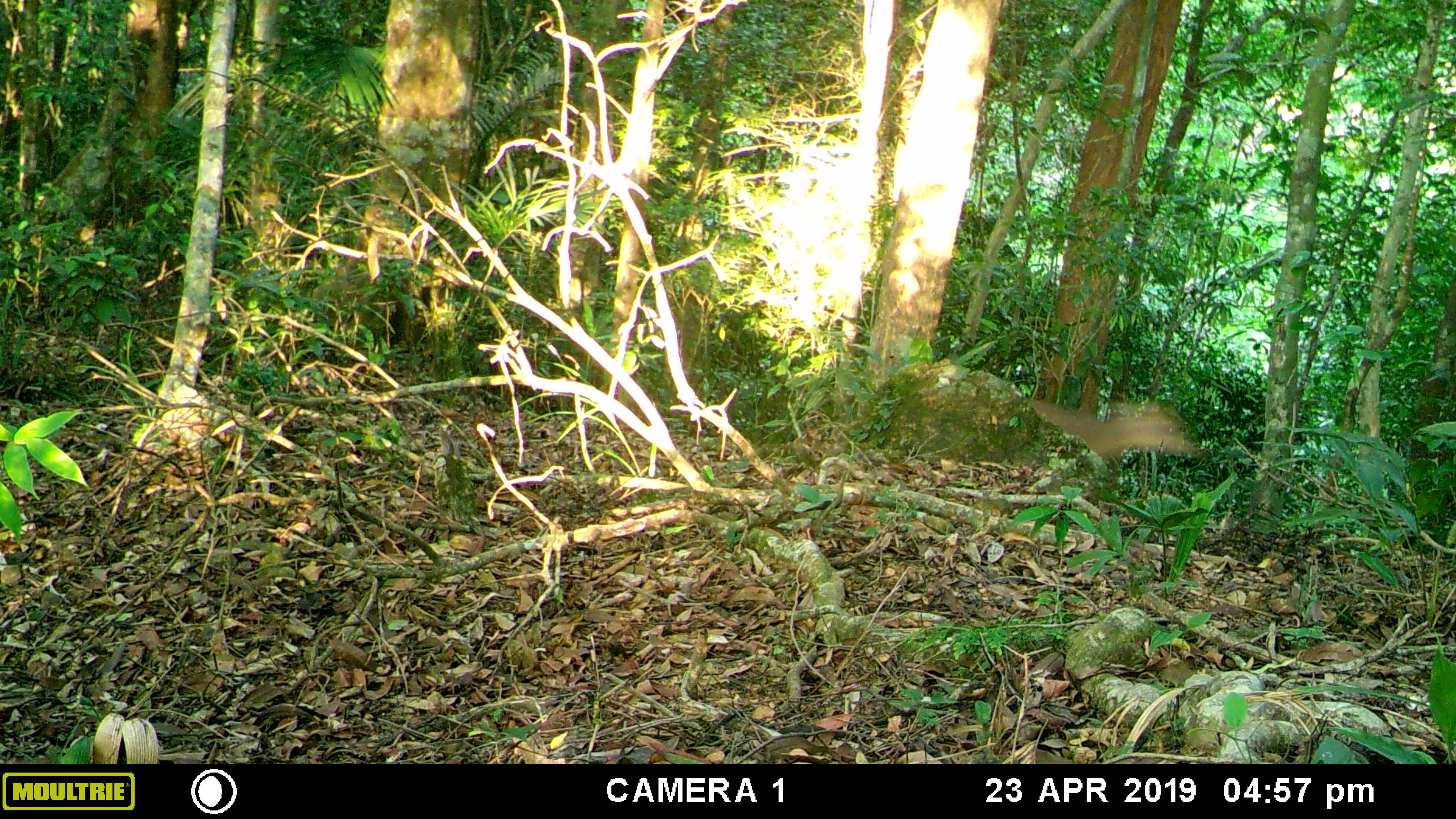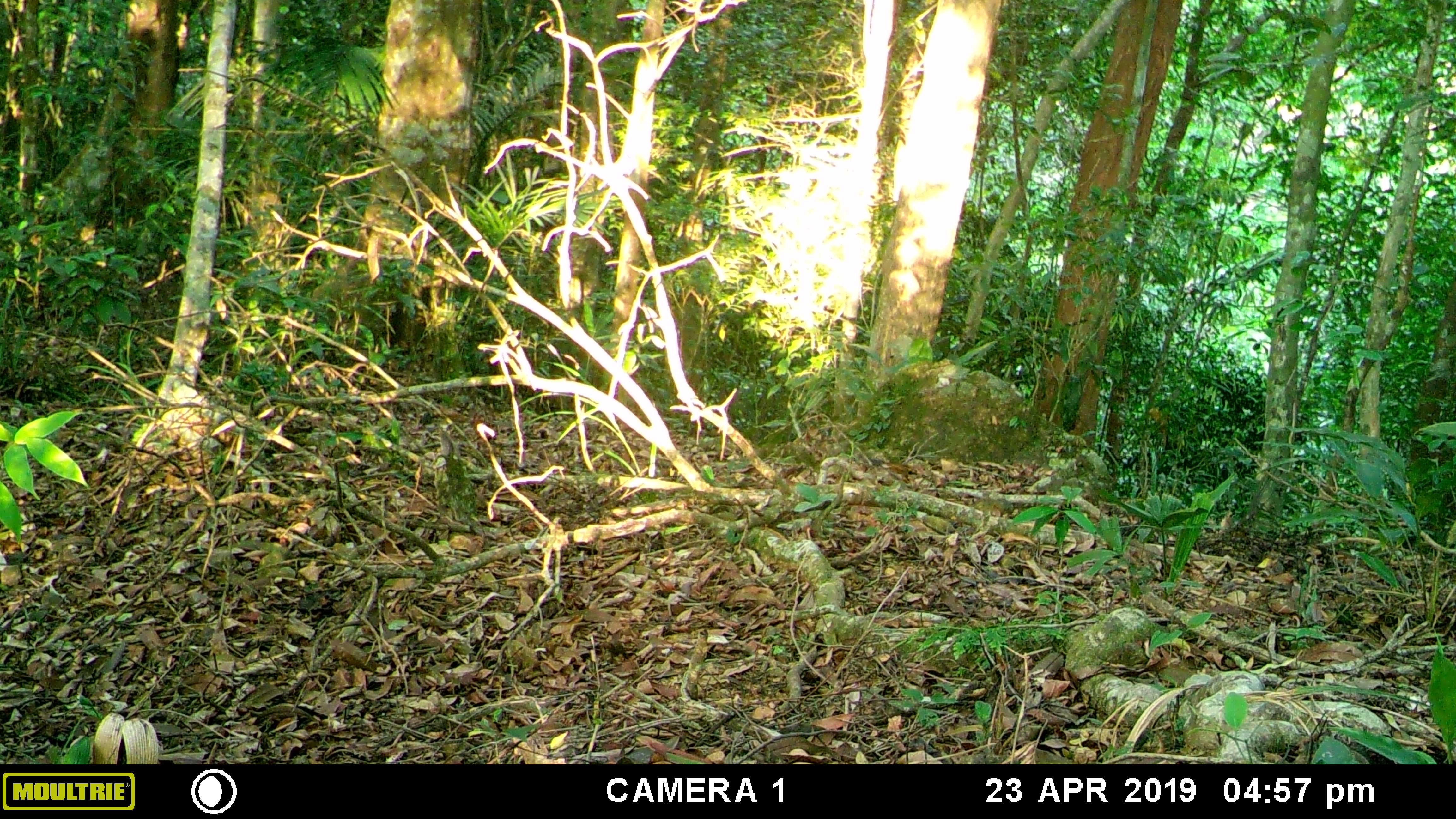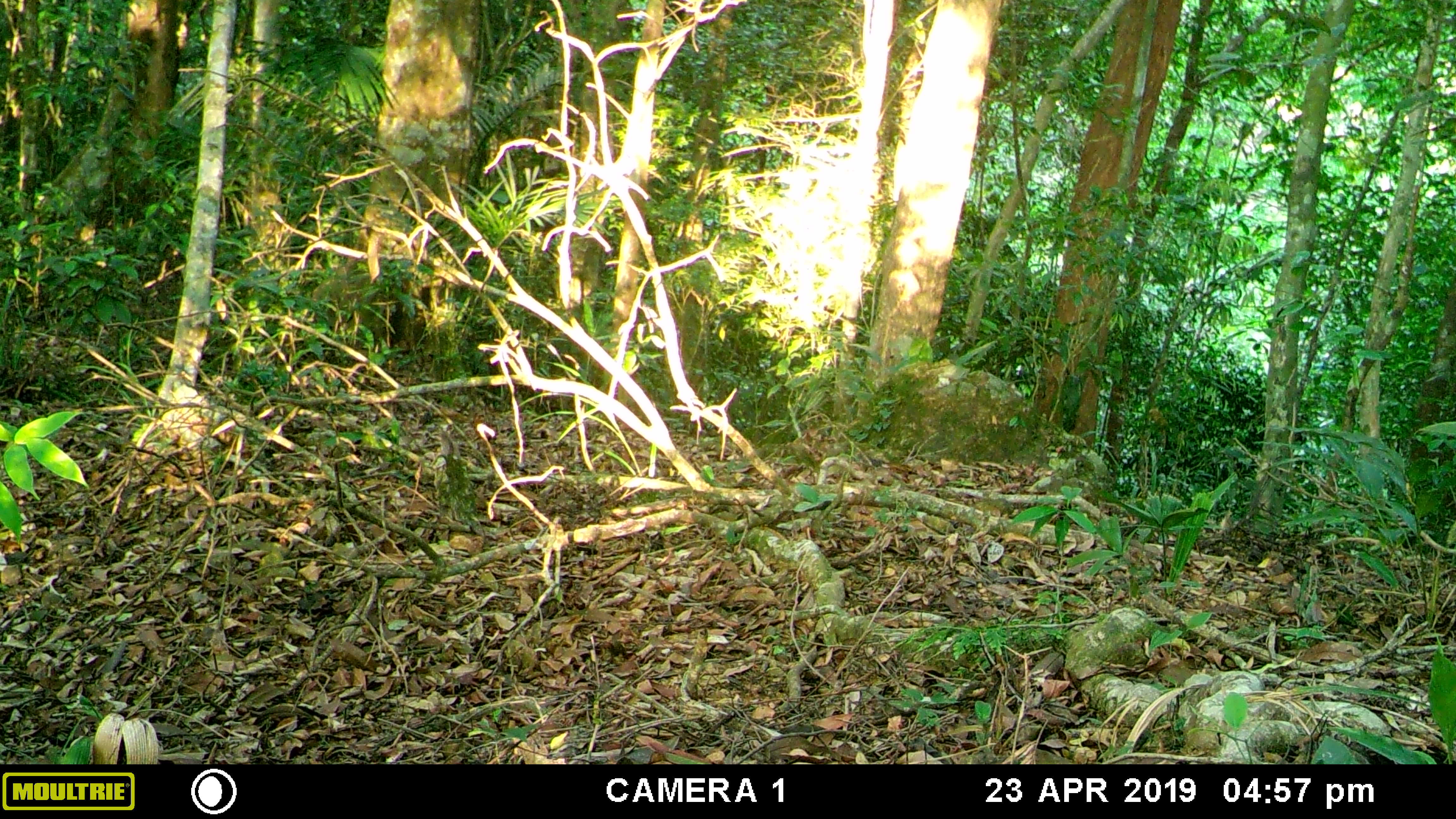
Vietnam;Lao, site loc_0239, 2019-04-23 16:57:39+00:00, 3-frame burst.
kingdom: Animalia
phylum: Chordata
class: Mammalia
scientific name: Laurasiatheria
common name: ungulate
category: unidentified ungulates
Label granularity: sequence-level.